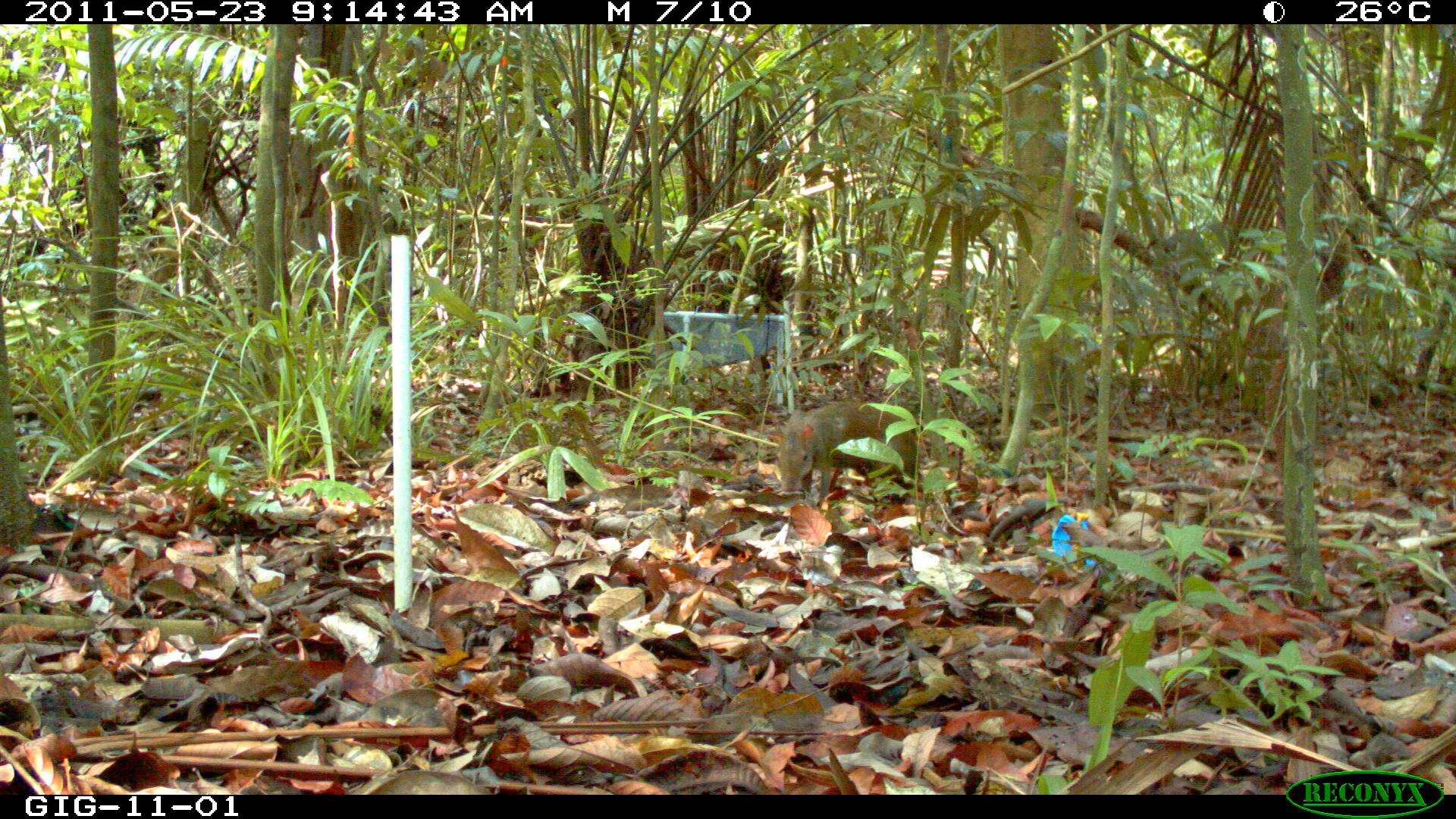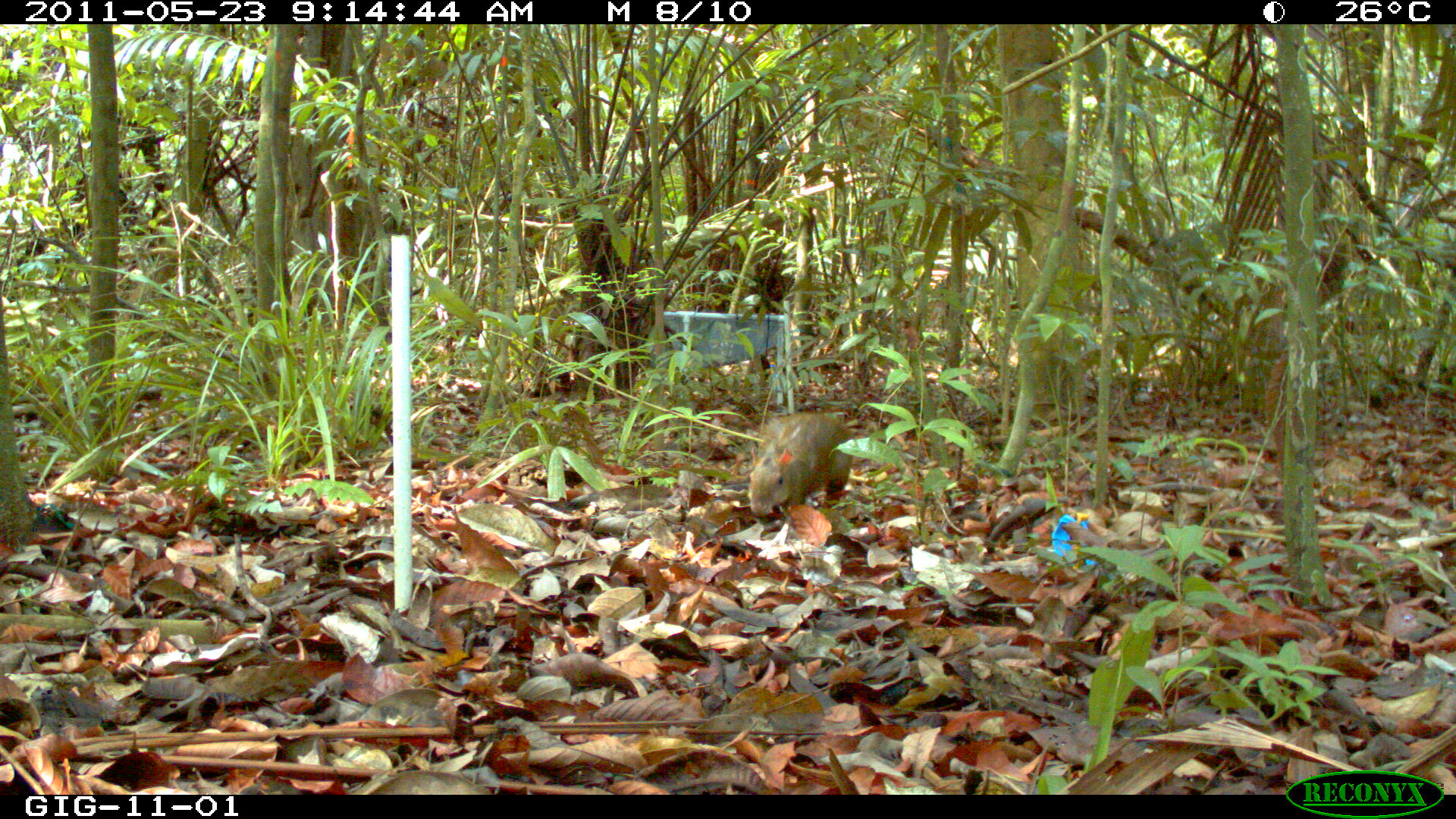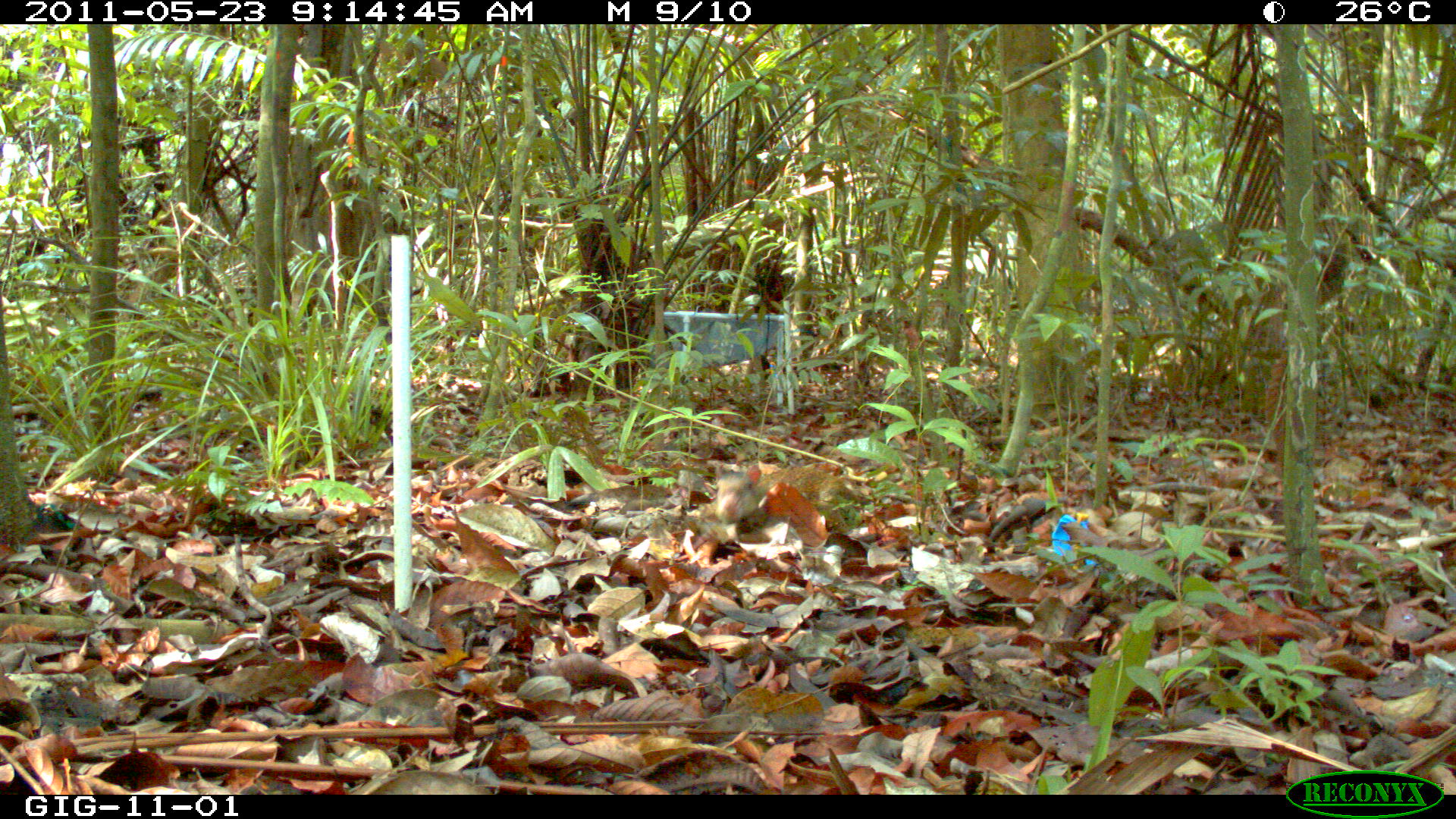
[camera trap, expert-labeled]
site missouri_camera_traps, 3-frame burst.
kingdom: Animalia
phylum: Chordata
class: Mammalia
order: Rodentia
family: Dasyproctidae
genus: Dasyprocta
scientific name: Dasyprocta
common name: agouti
Agouti (Dasyprocta).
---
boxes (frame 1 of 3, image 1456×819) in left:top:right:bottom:
agouti: 772:396:924:498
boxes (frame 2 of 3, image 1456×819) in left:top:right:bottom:
agouti: 745:407:861:518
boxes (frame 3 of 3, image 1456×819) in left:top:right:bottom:
agouti: 710:460:876:535